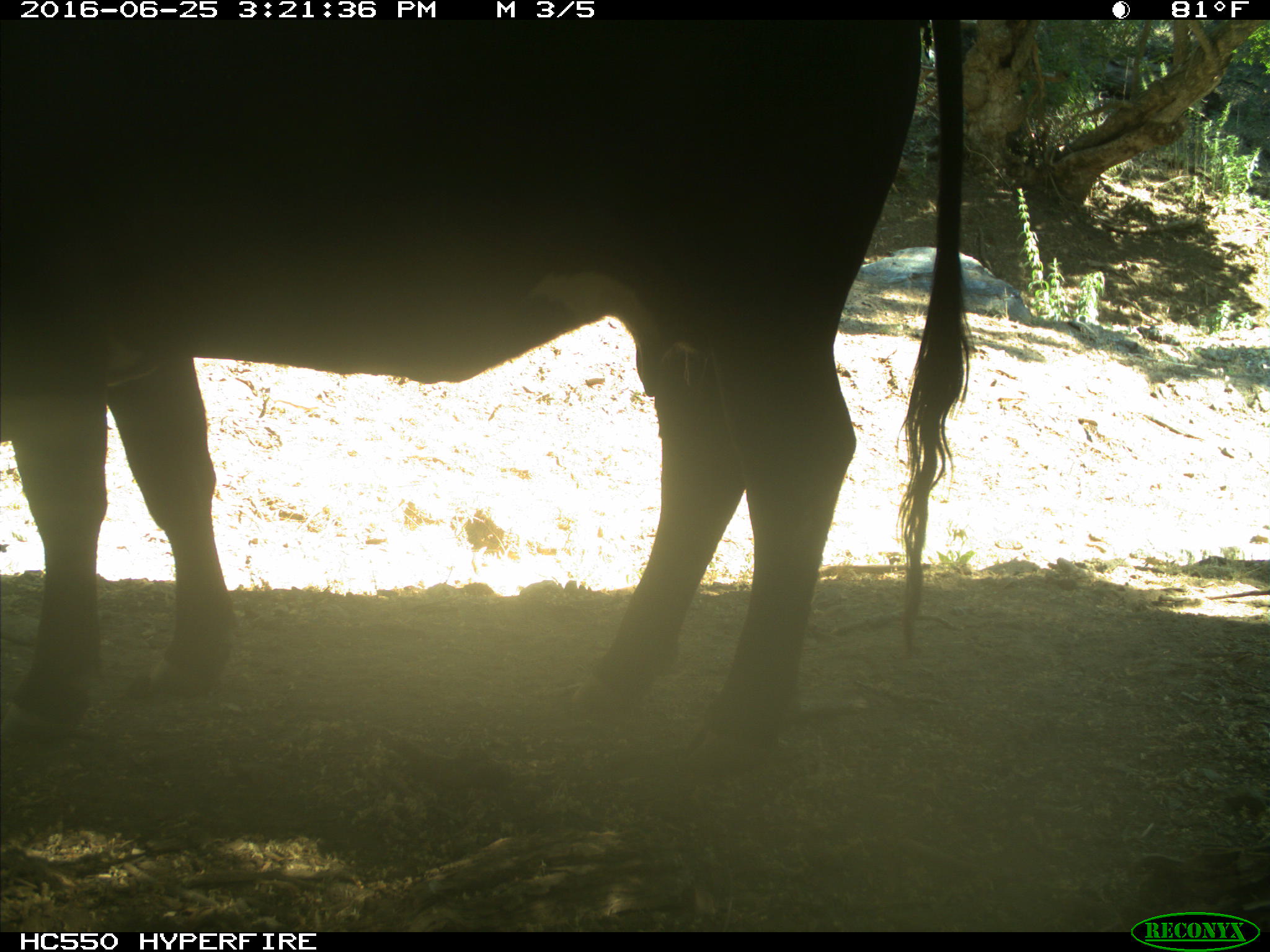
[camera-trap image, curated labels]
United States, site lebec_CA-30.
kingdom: Animalia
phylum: Chordata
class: Mammalia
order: Artiodactyla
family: Bovidae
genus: Bos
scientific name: Bos taurus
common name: domestic cow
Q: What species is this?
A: Bos taurus (domestic cow).